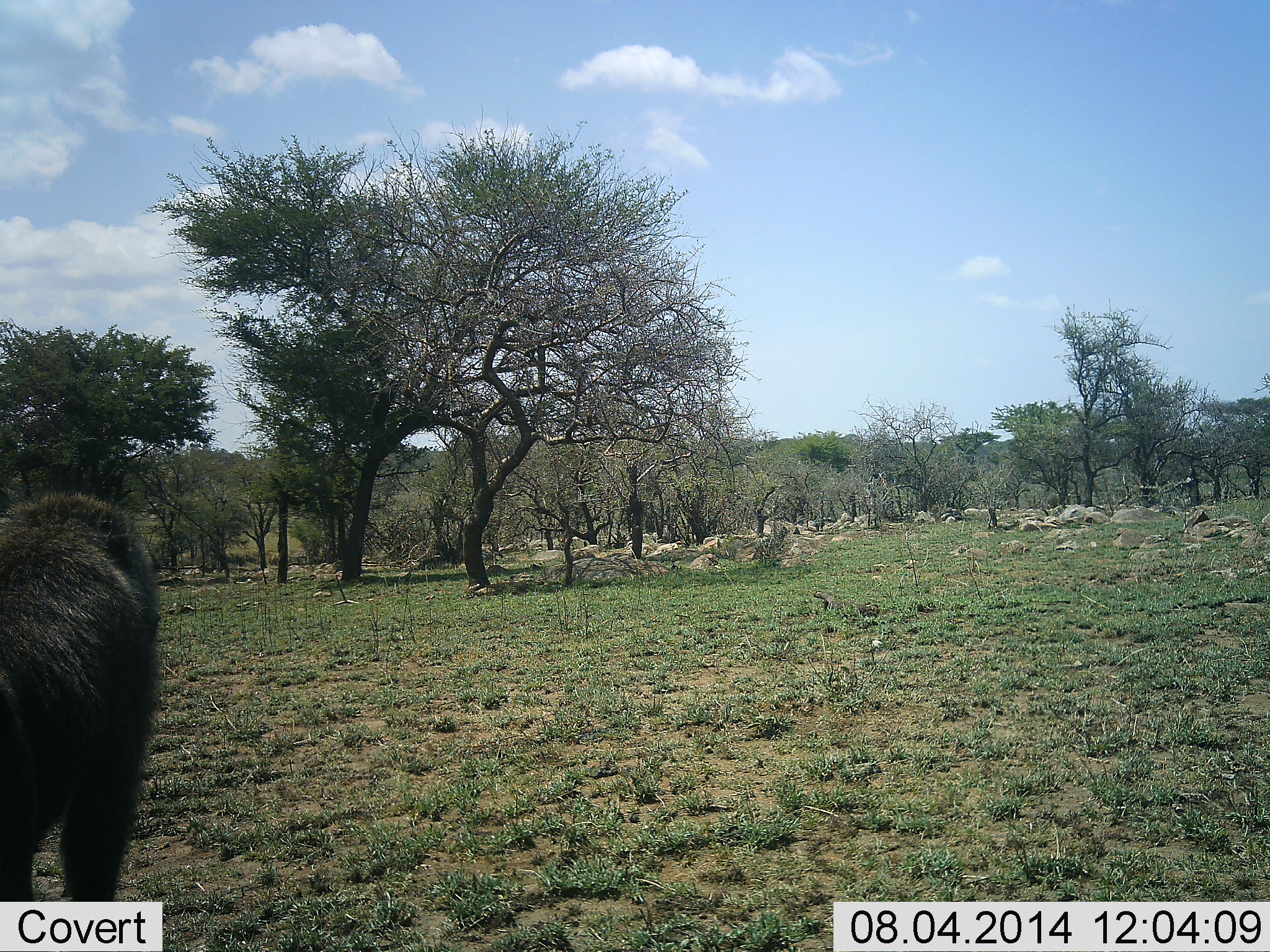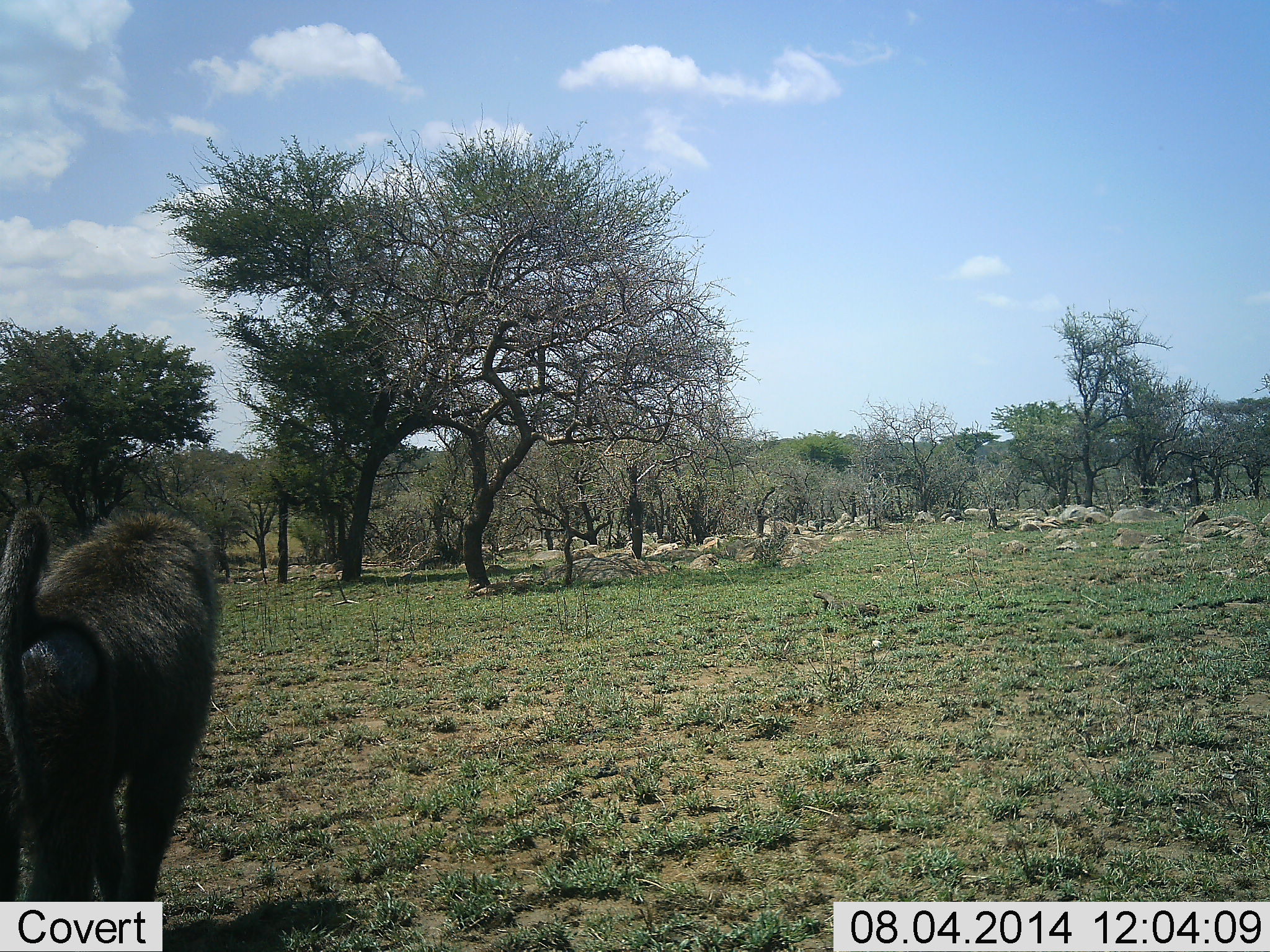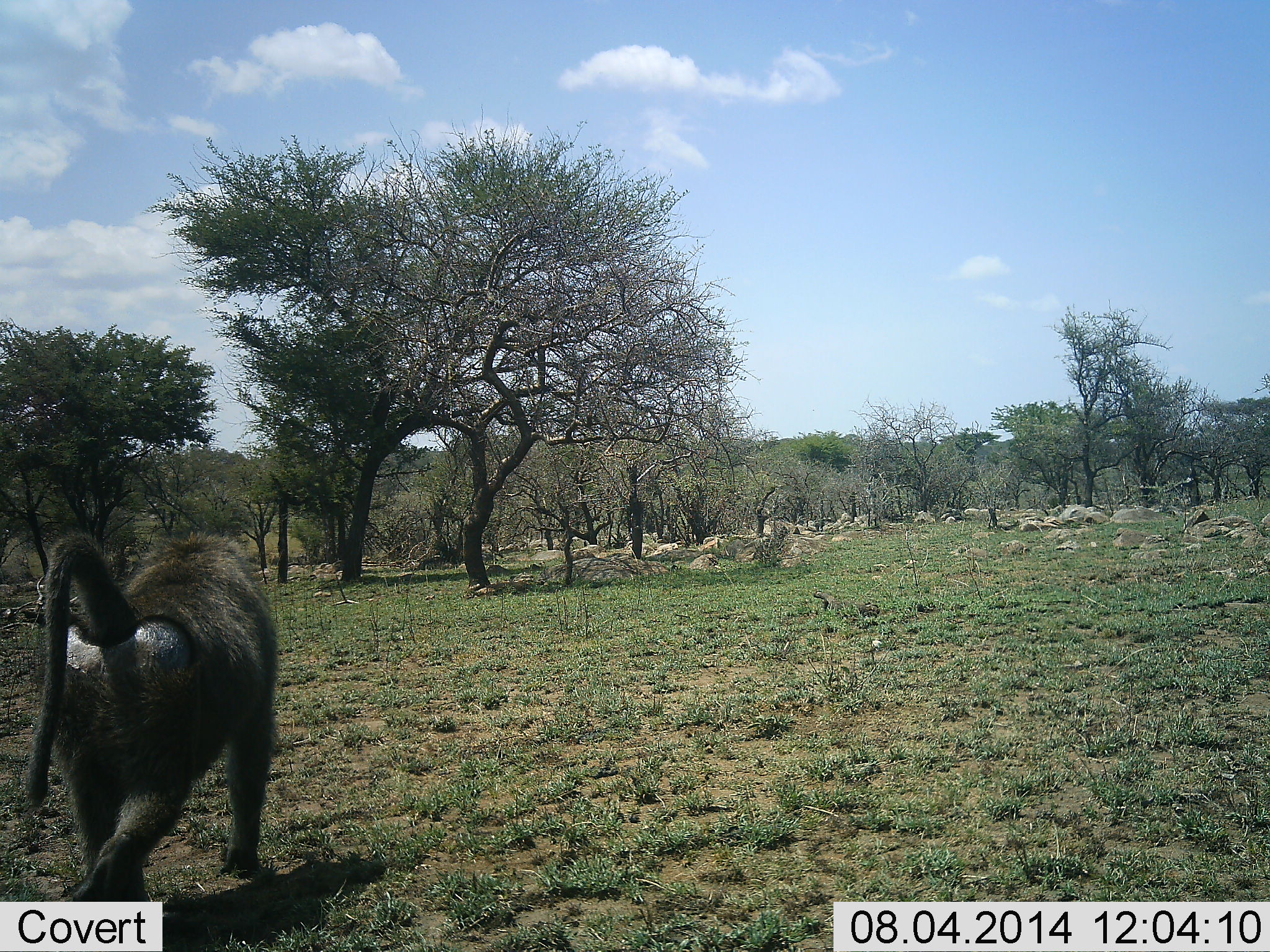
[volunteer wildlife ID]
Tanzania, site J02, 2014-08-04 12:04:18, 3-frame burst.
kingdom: Animalia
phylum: Chordata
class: Mammalia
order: Primates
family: Cercopithecidae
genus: Papio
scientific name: Papio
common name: baboon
Baboon (Papio), count 1. Behavior (volunteer vote fractions): standing 10%, resting 0%, moving 90%, interacting 0%. Young present (vote fraction): 0%. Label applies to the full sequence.